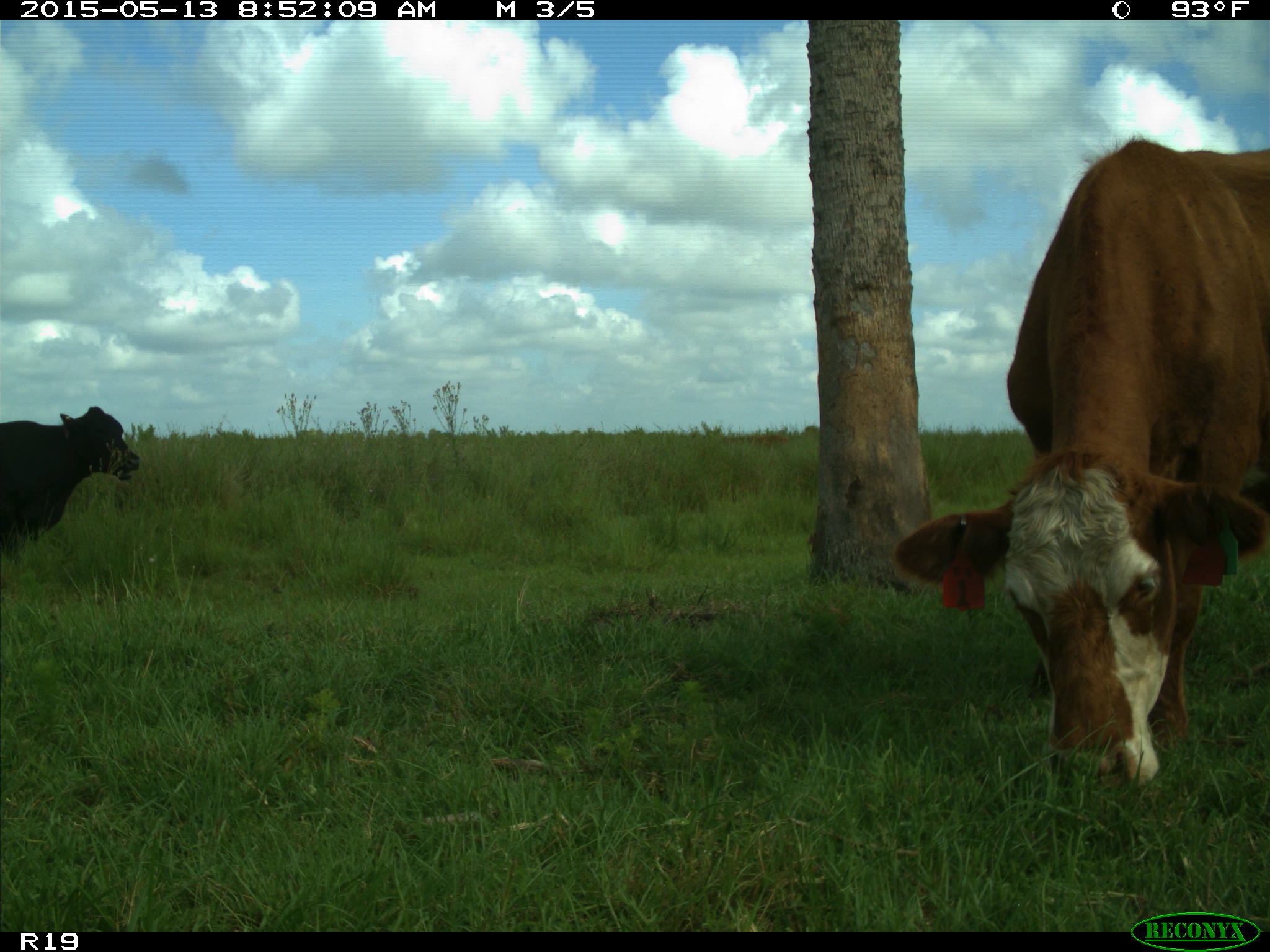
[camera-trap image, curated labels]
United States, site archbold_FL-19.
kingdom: Animalia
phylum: Chordata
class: Mammalia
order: Artiodactyla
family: Bovidae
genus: Bos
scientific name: Bos taurus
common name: domestic cow